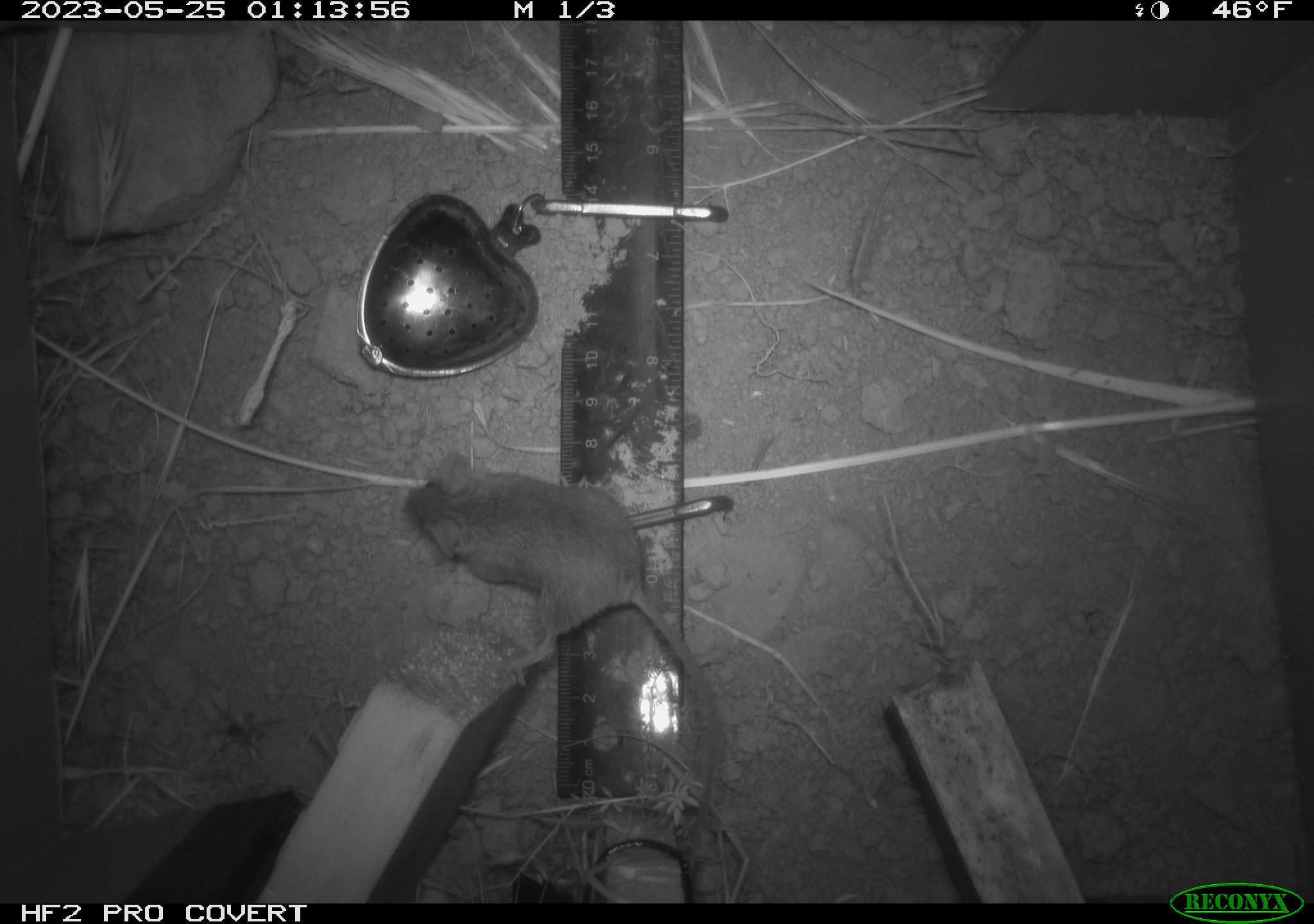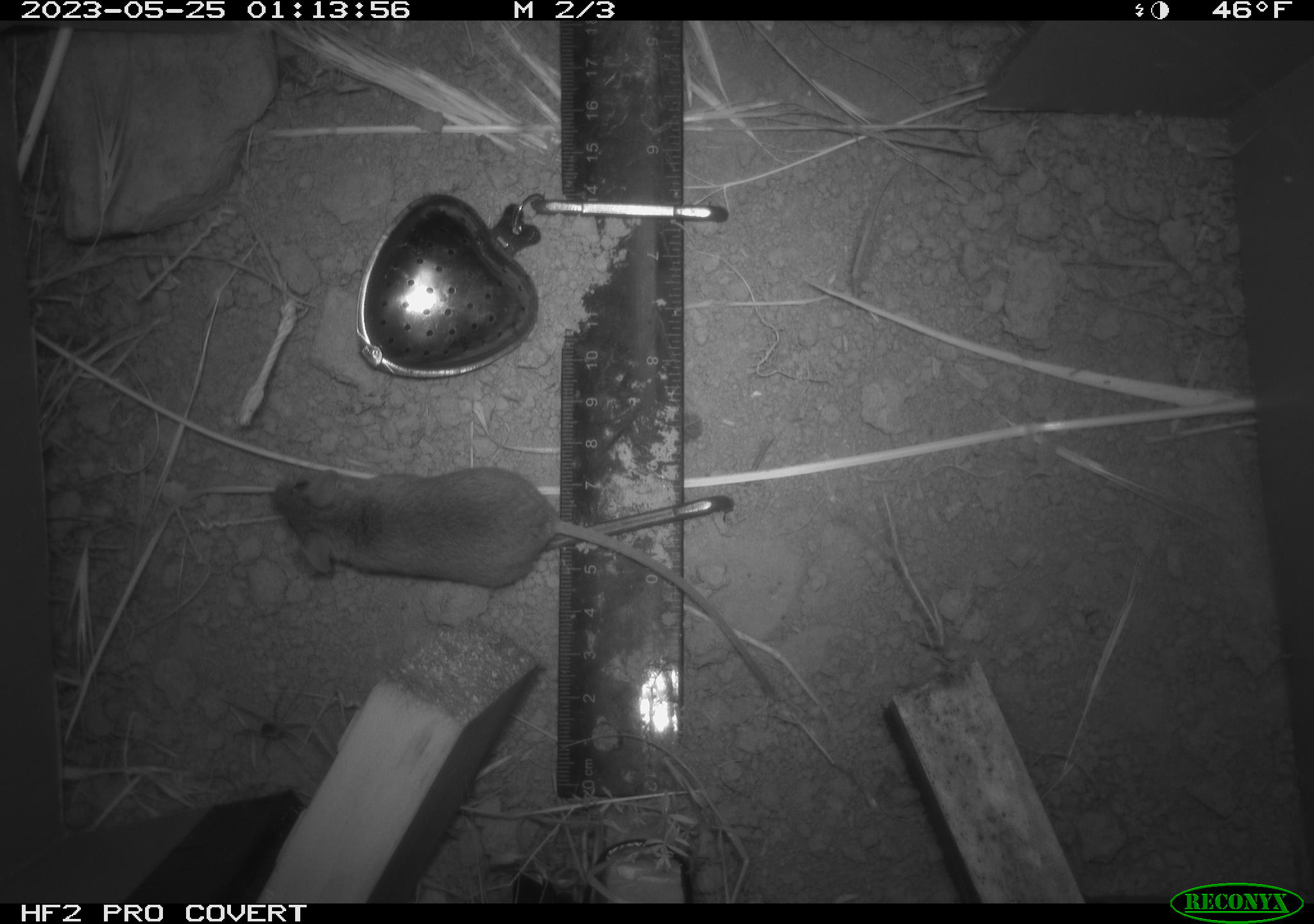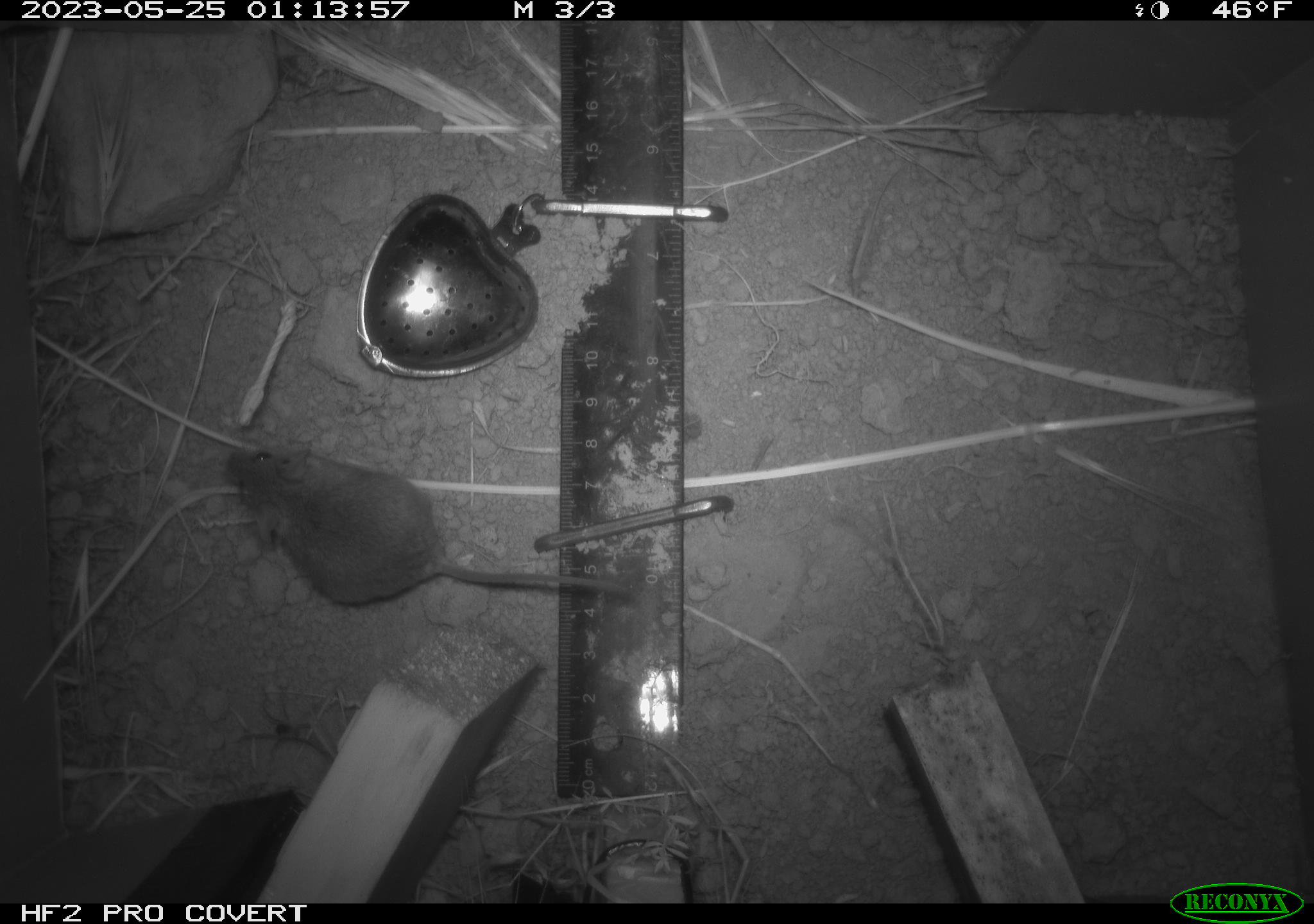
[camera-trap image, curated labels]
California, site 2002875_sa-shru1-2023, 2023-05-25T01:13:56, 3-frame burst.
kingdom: Animalia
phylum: Chordata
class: Mammalia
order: Rodentia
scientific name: Rodentia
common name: mouse species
Mouse species (Rodentia).